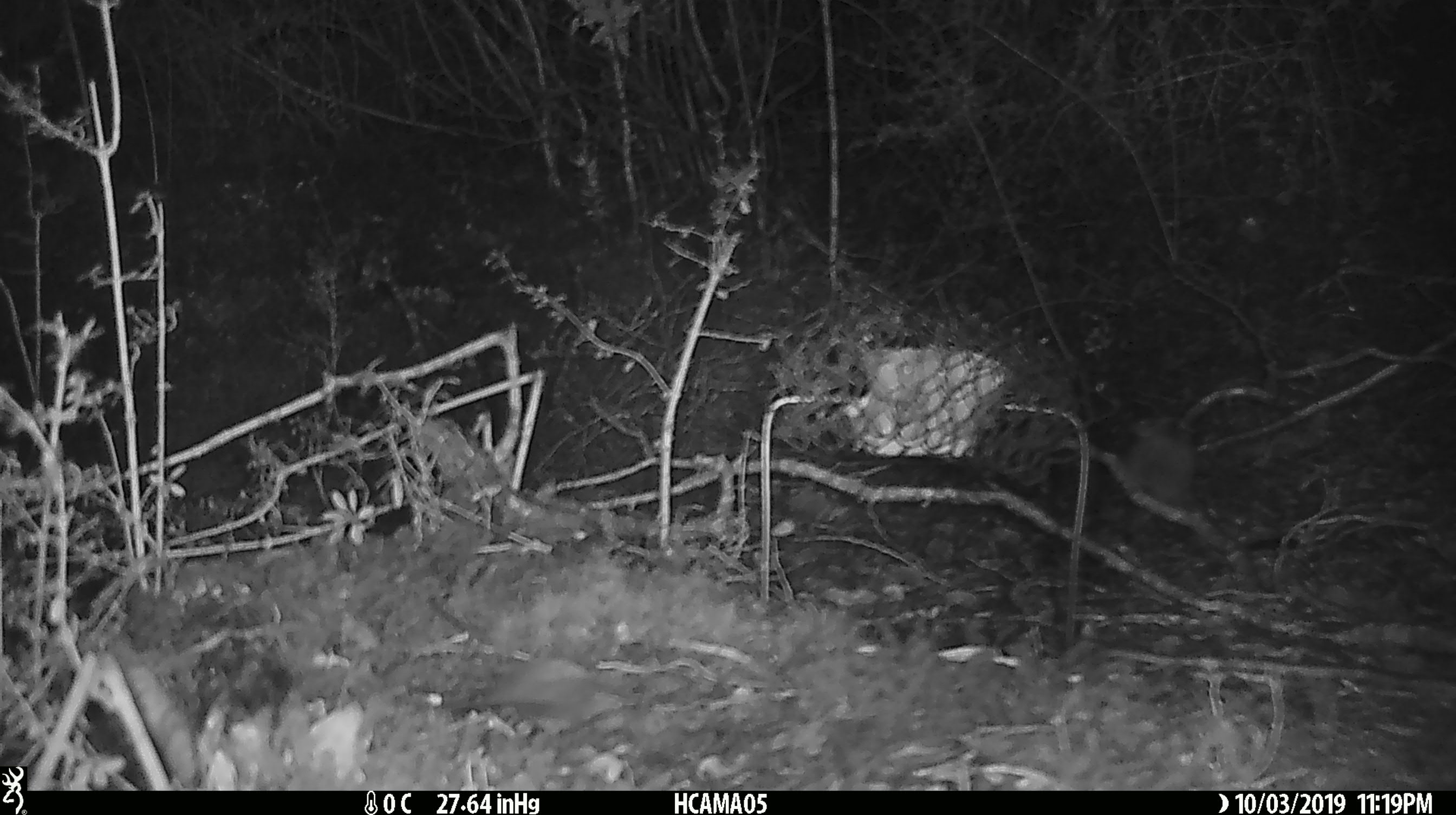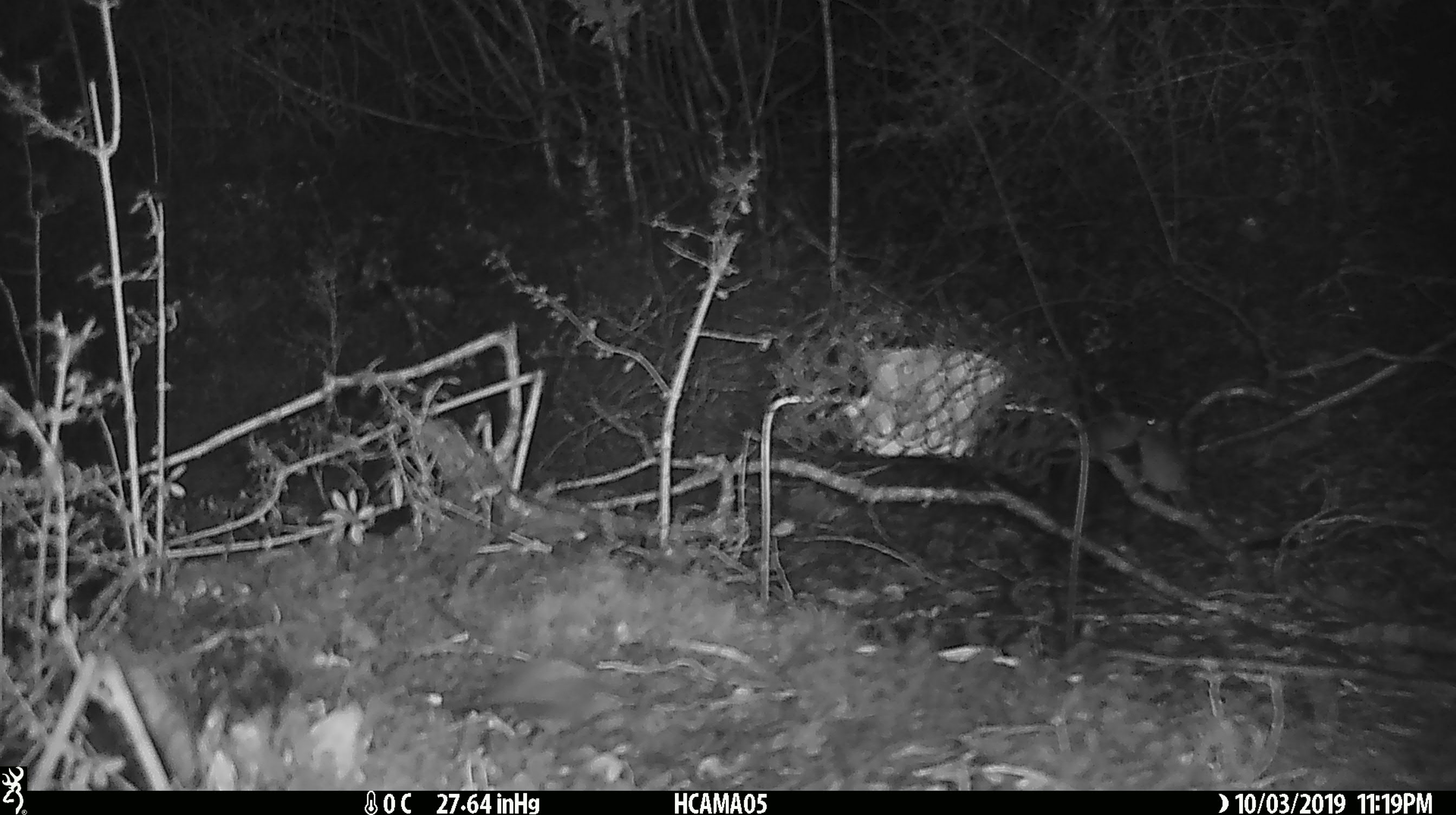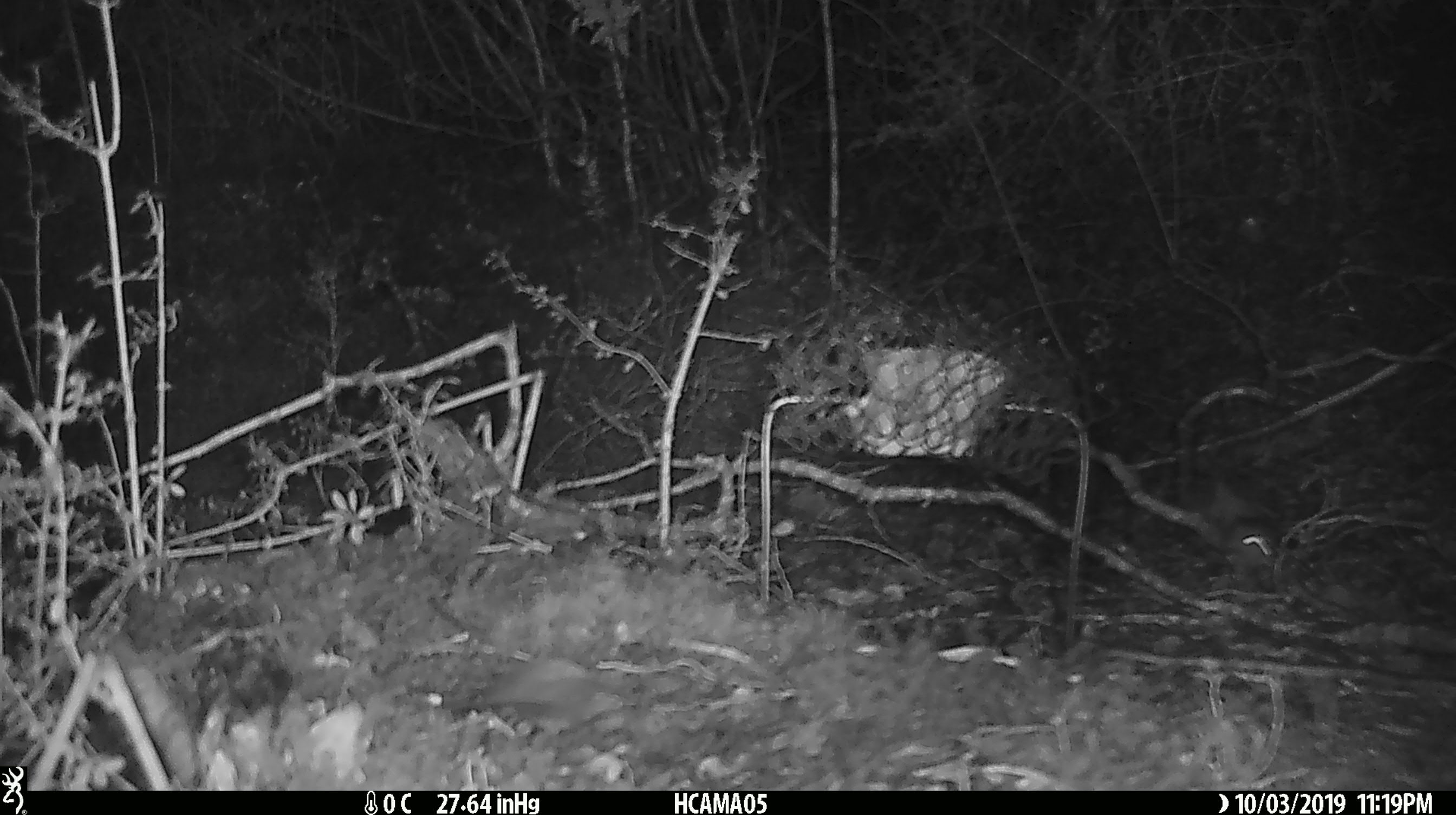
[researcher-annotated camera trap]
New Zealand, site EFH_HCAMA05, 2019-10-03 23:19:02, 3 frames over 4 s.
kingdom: Animalia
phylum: Chordata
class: Mammalia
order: Rodentia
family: Muridae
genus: Mus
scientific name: Mus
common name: mouse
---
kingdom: Animalia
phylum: Chordata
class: Mammalia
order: Rodentia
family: Muridae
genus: Rattus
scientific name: Rattus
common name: rat